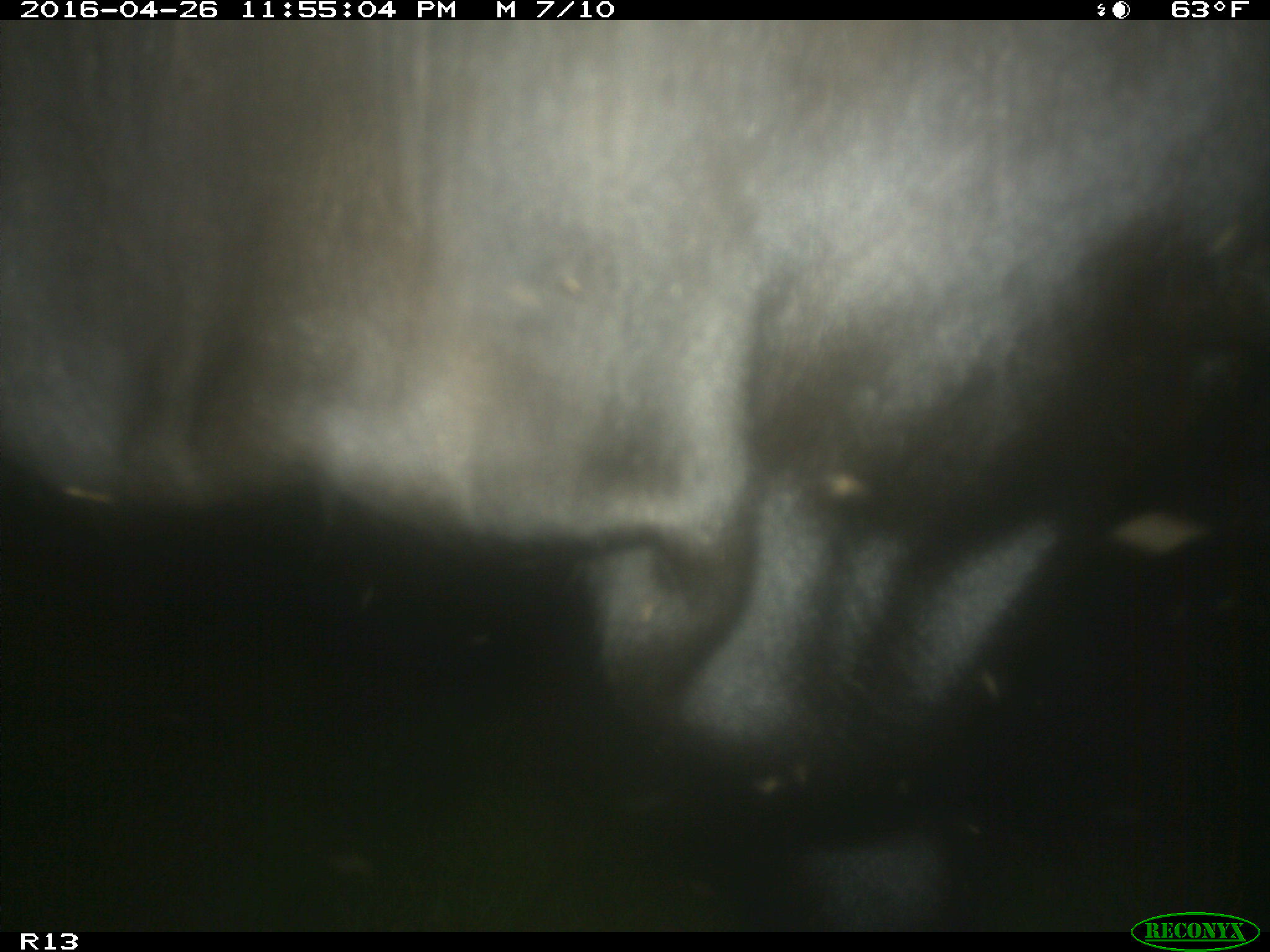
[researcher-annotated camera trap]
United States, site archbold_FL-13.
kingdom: Animalia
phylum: Chordata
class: Mammalia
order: Artiodactyla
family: Bovidae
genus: Bos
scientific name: Bos taurus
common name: domestic cow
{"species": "Bos taurus (domestic cow)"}